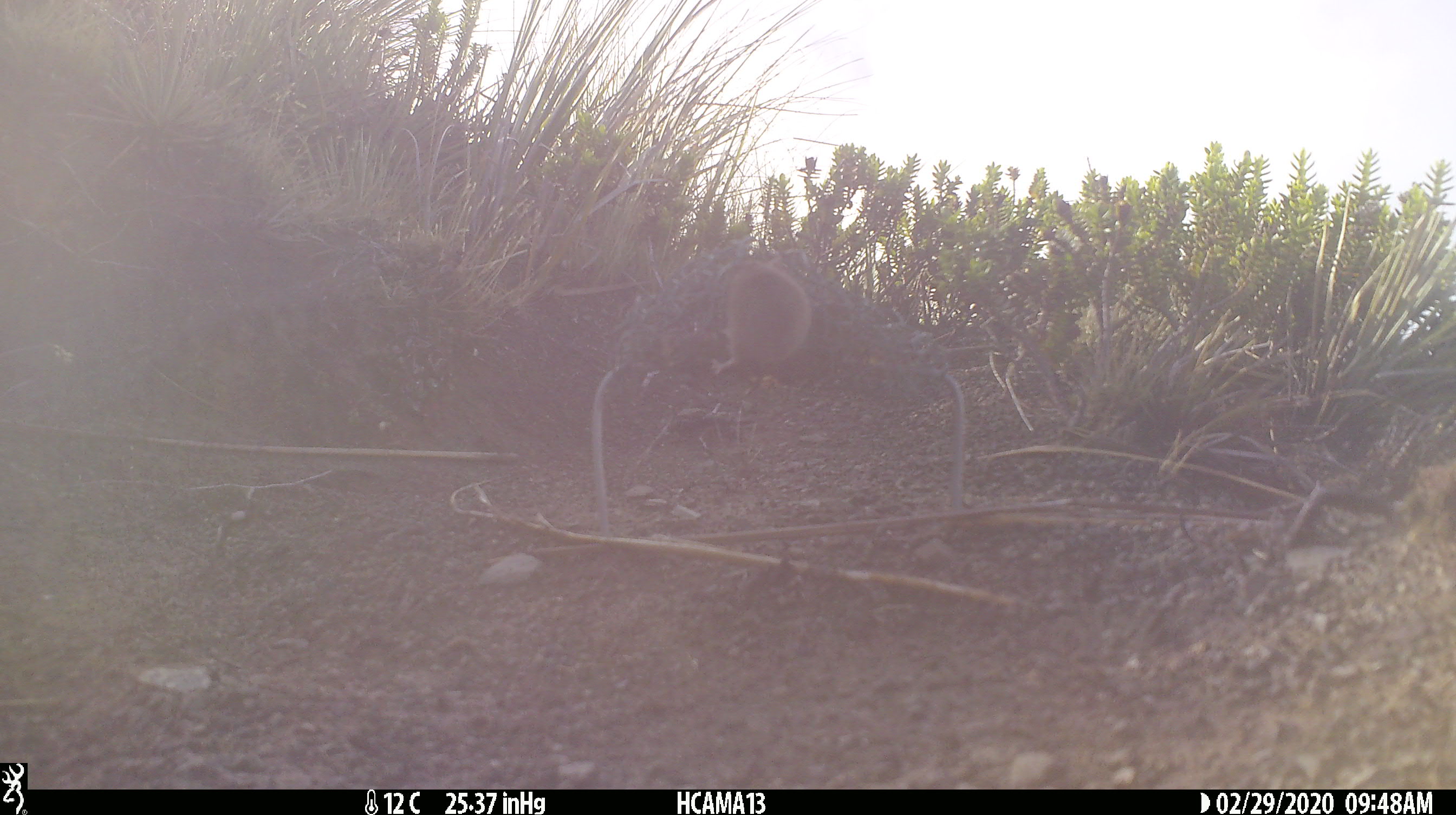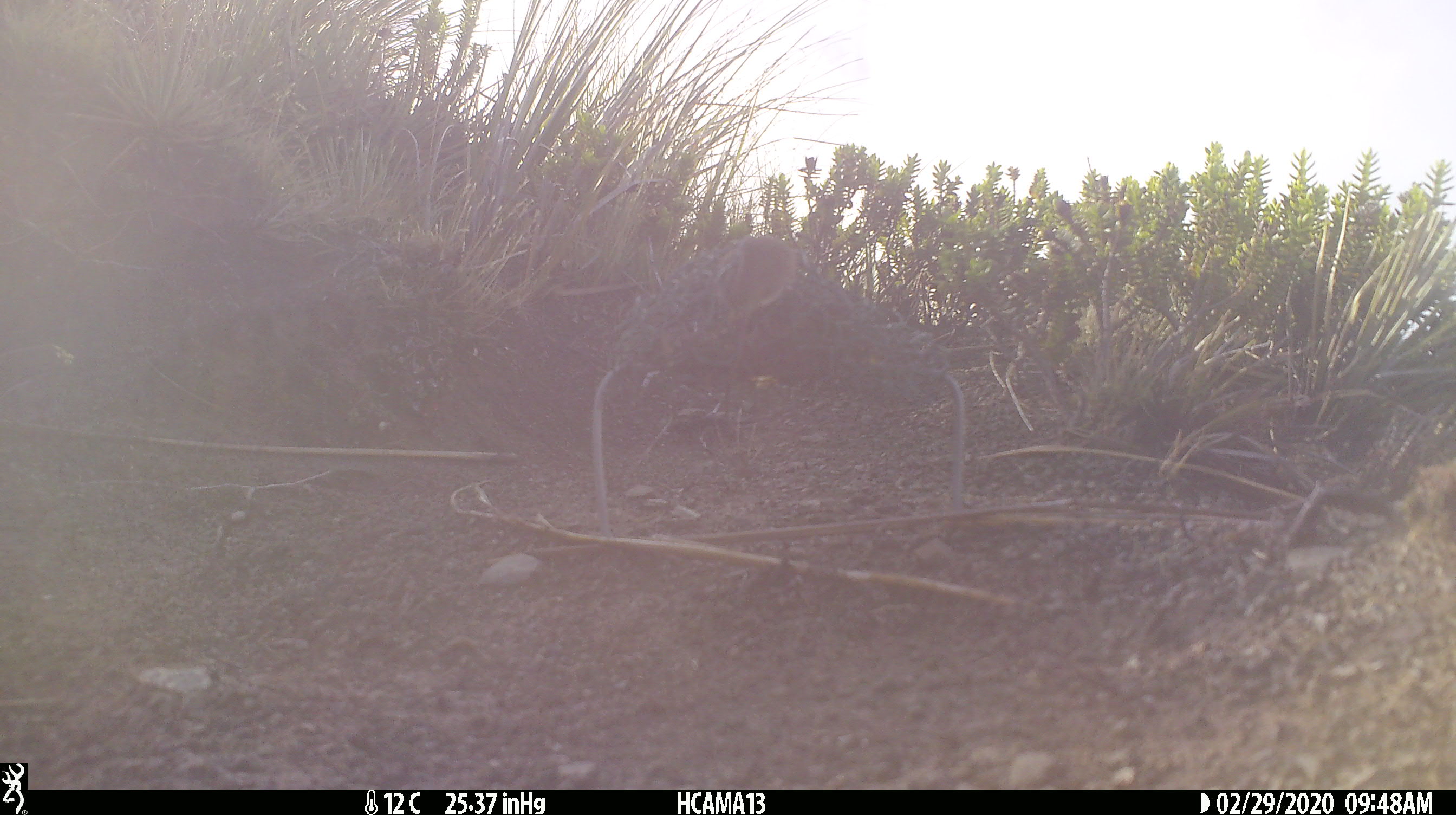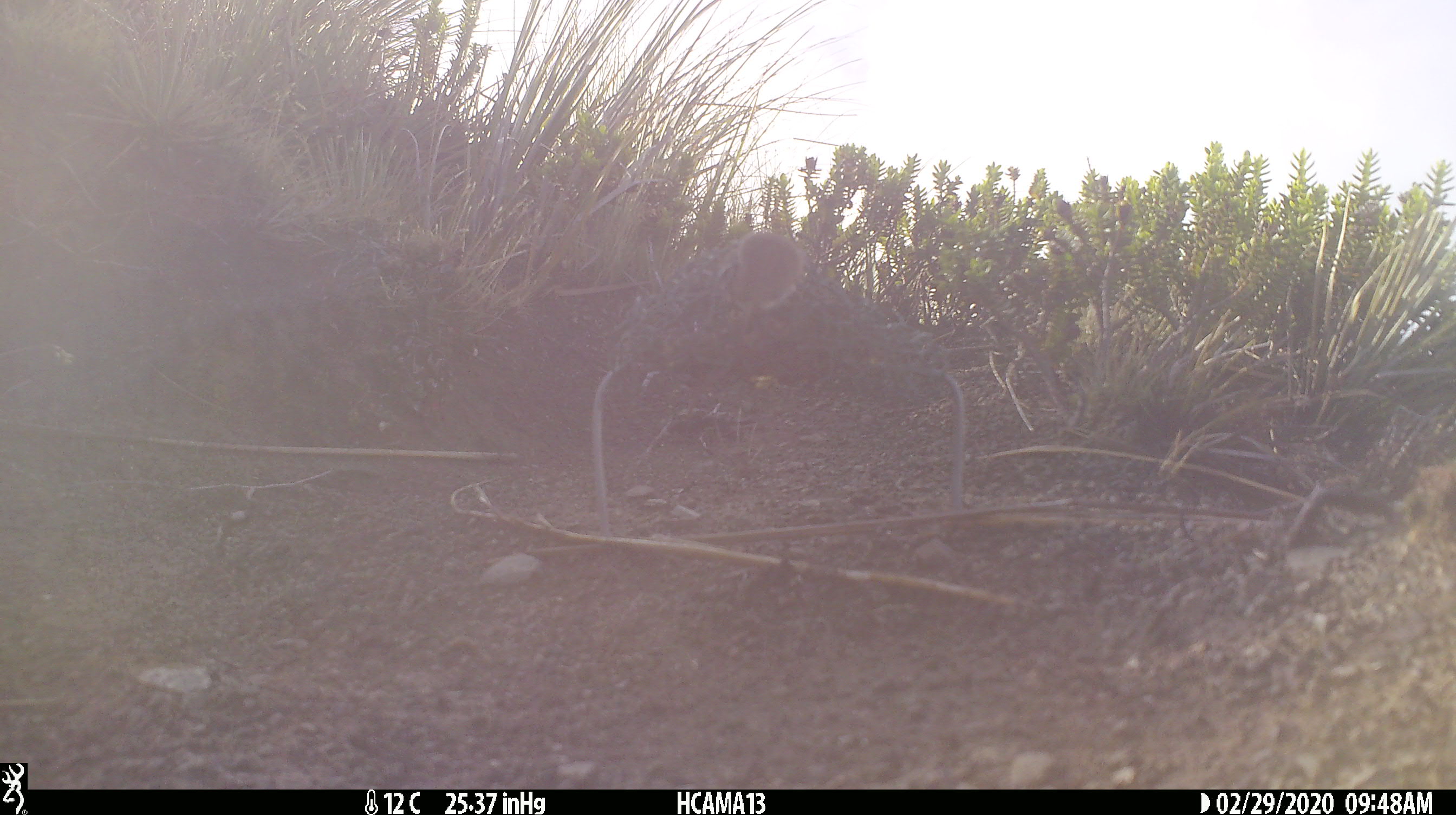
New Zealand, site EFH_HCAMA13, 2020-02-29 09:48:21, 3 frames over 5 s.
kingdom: Animalia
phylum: Chordata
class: Mammalia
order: Rodentia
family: Muridae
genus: Mus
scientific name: Mus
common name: mouse